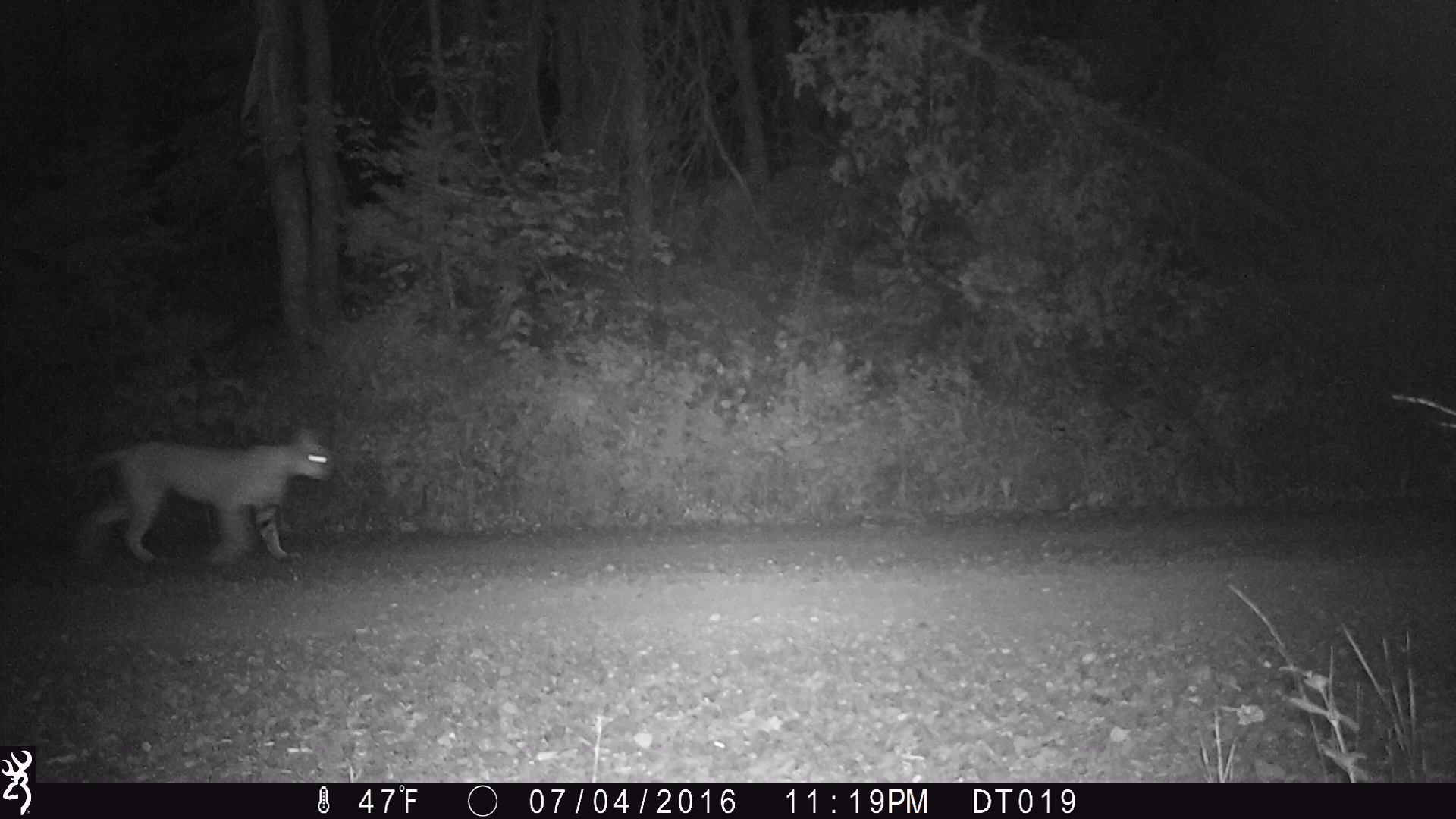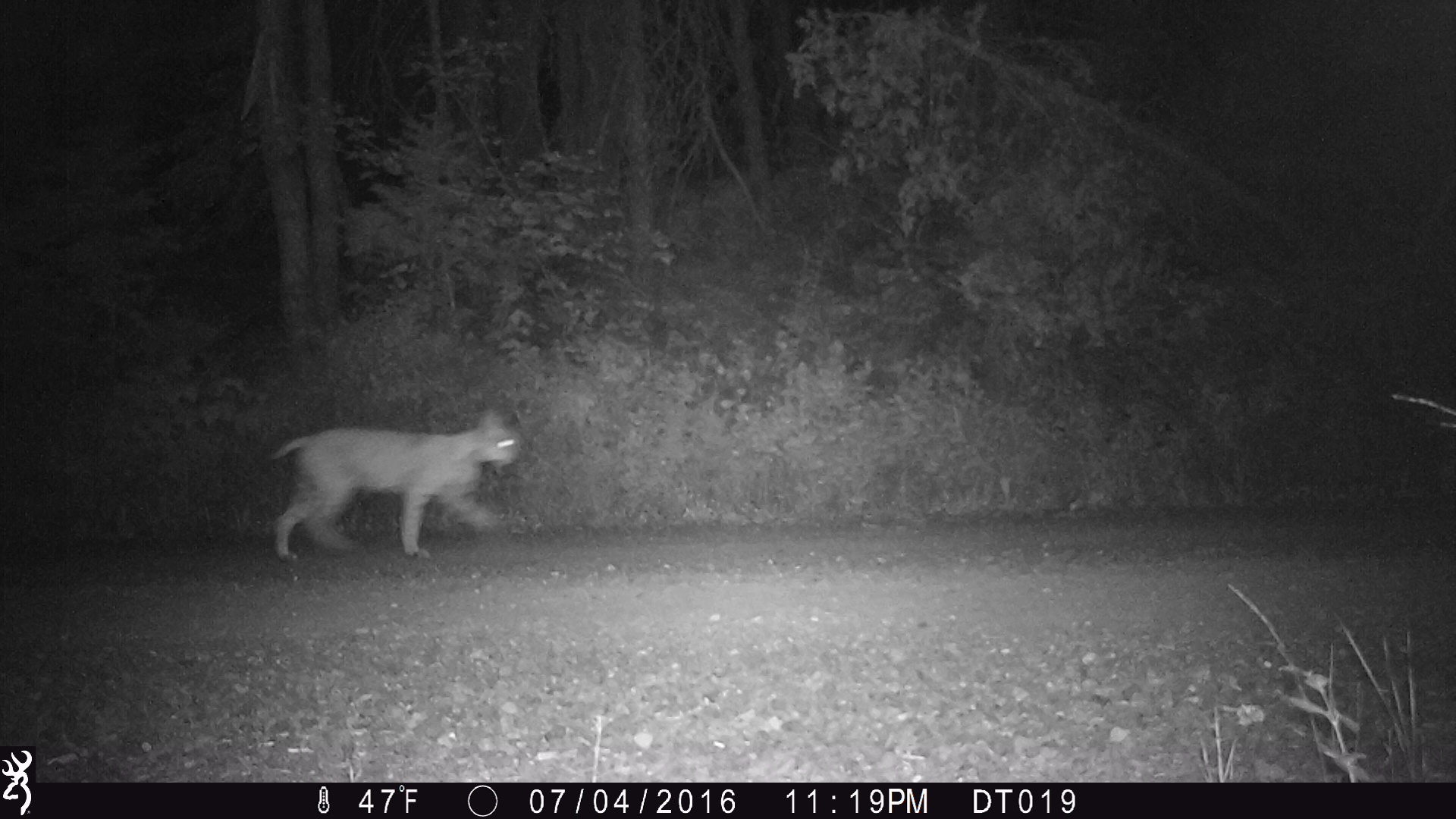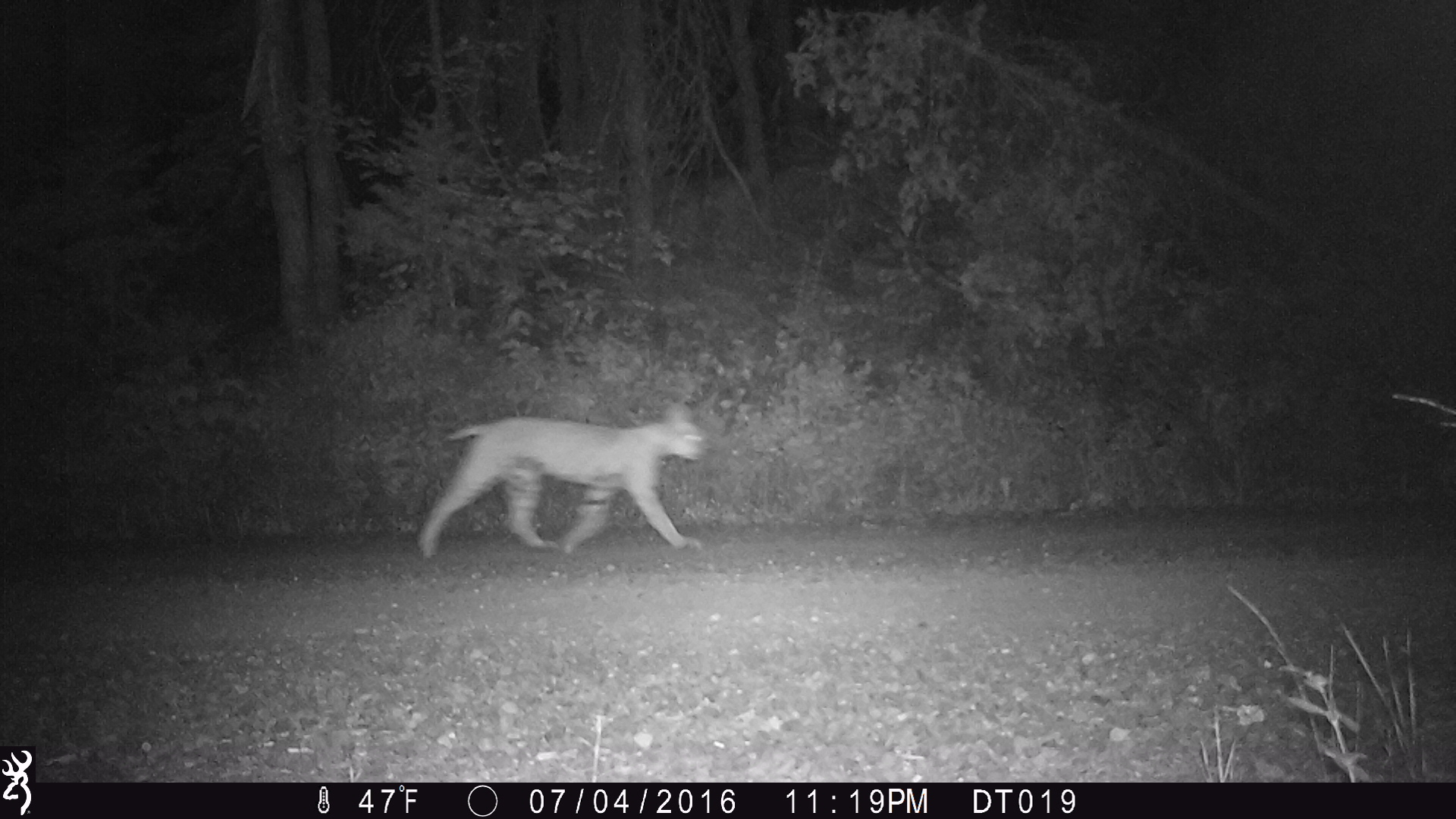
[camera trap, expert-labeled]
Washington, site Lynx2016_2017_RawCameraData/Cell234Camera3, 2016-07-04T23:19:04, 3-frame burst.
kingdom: Animalia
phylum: Chordata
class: Mammalia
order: Carnivora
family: Felidae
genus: Lynx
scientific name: Lynx rufus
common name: bobcat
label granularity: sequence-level